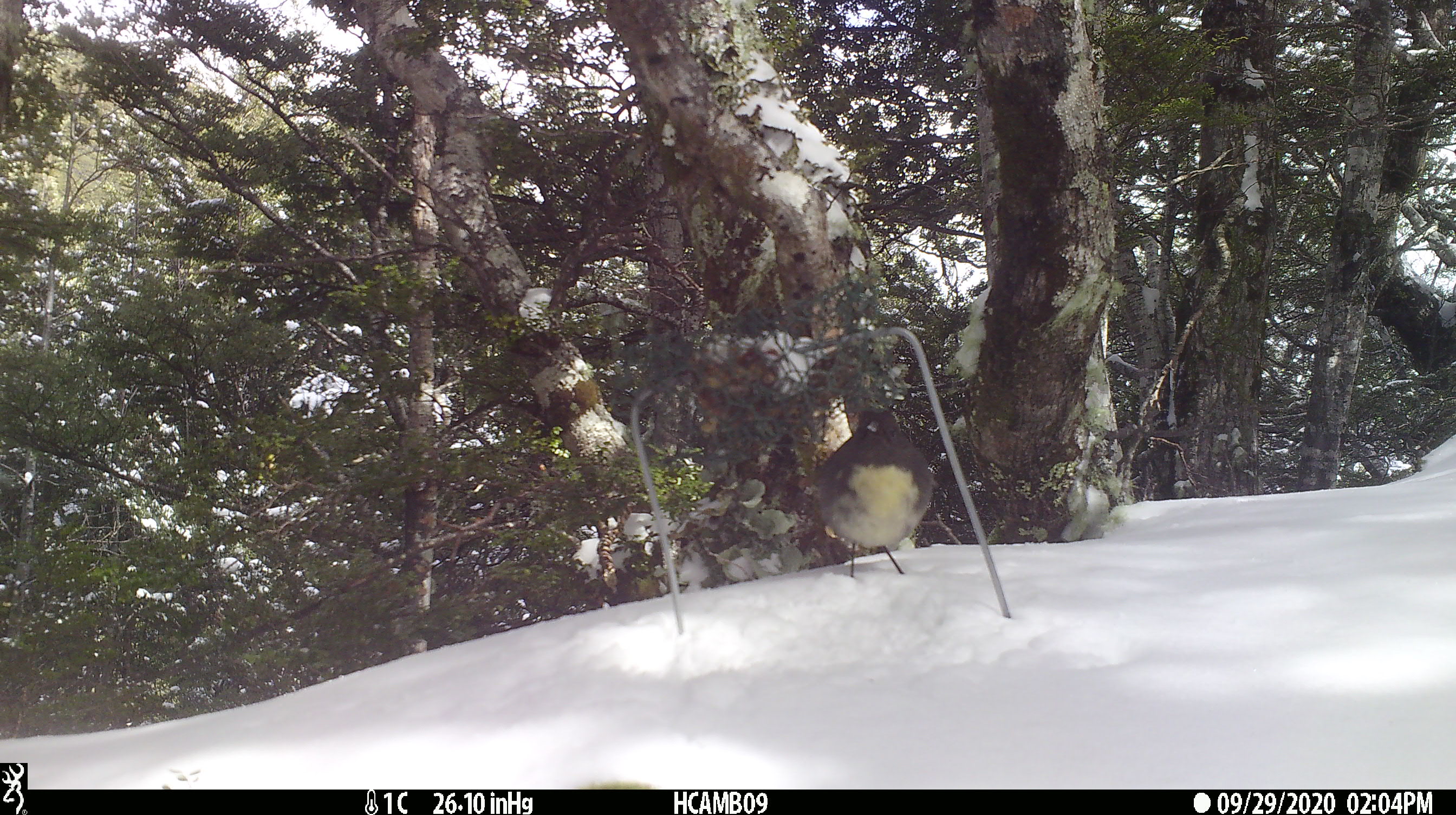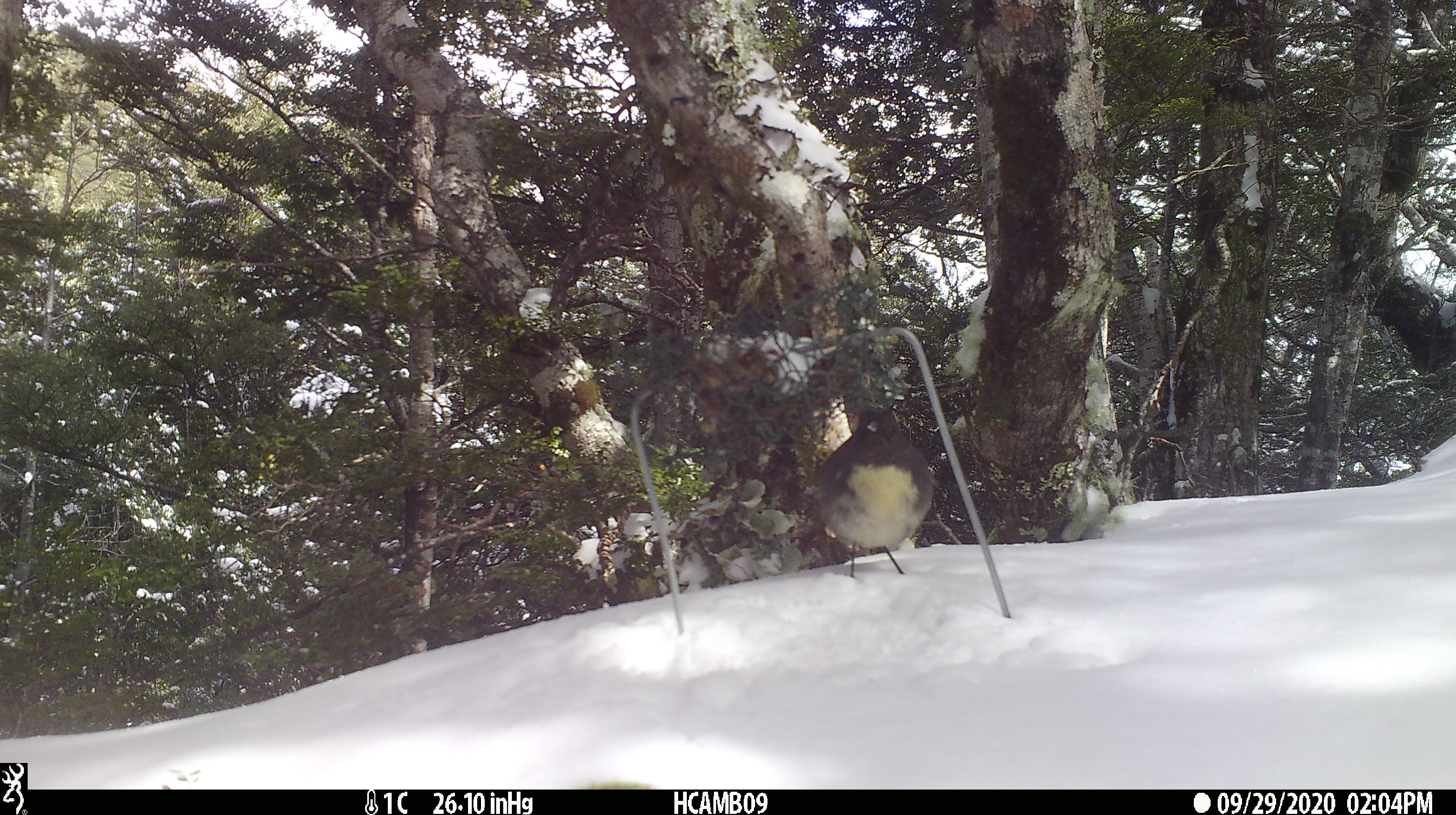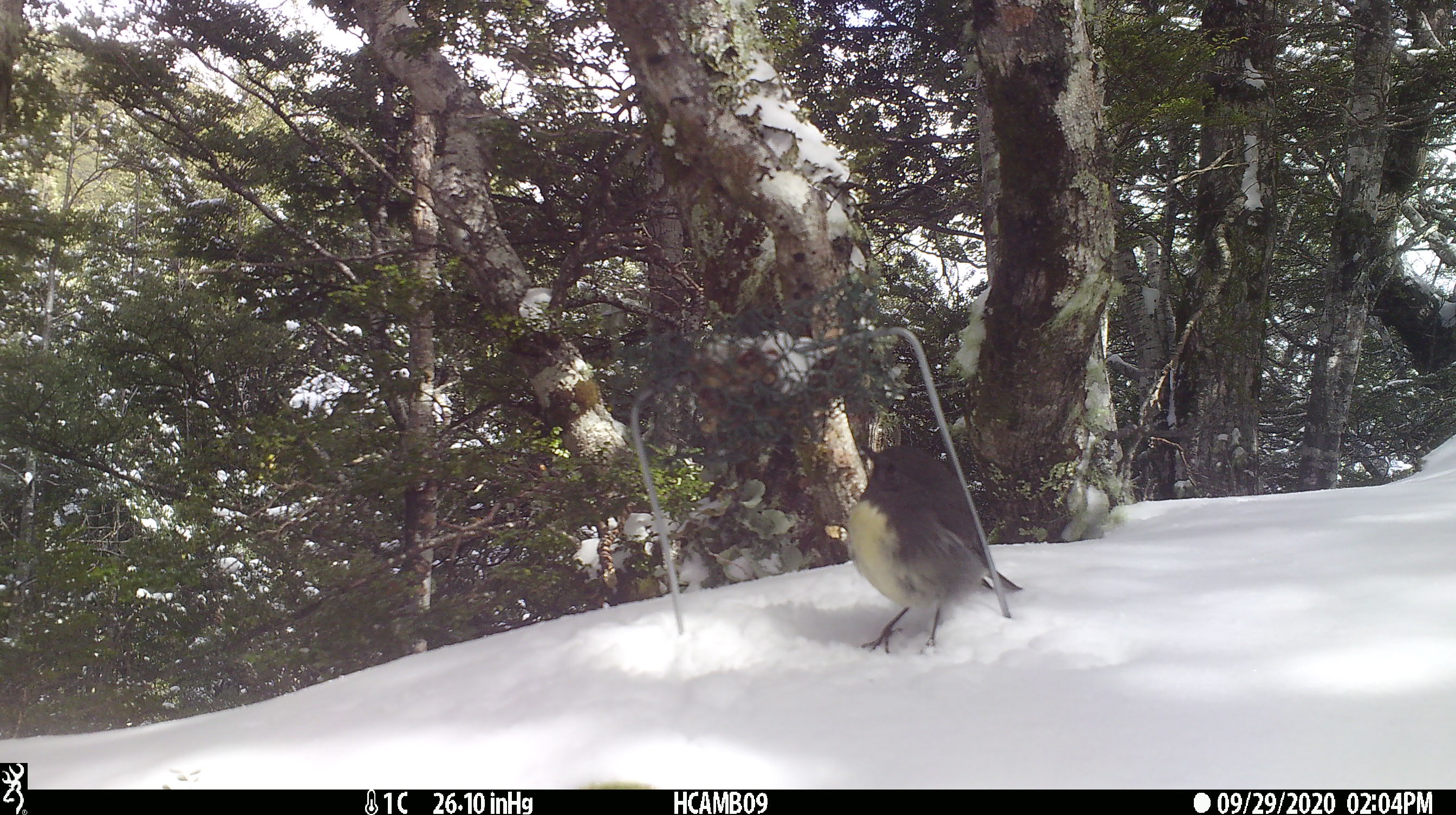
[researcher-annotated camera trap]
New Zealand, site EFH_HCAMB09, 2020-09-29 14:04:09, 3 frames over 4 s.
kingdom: Animalia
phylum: Chordata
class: Aves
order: Passeriformes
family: Petroicidae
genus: Petroica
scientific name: Petroica australis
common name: new zealand robin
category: robin